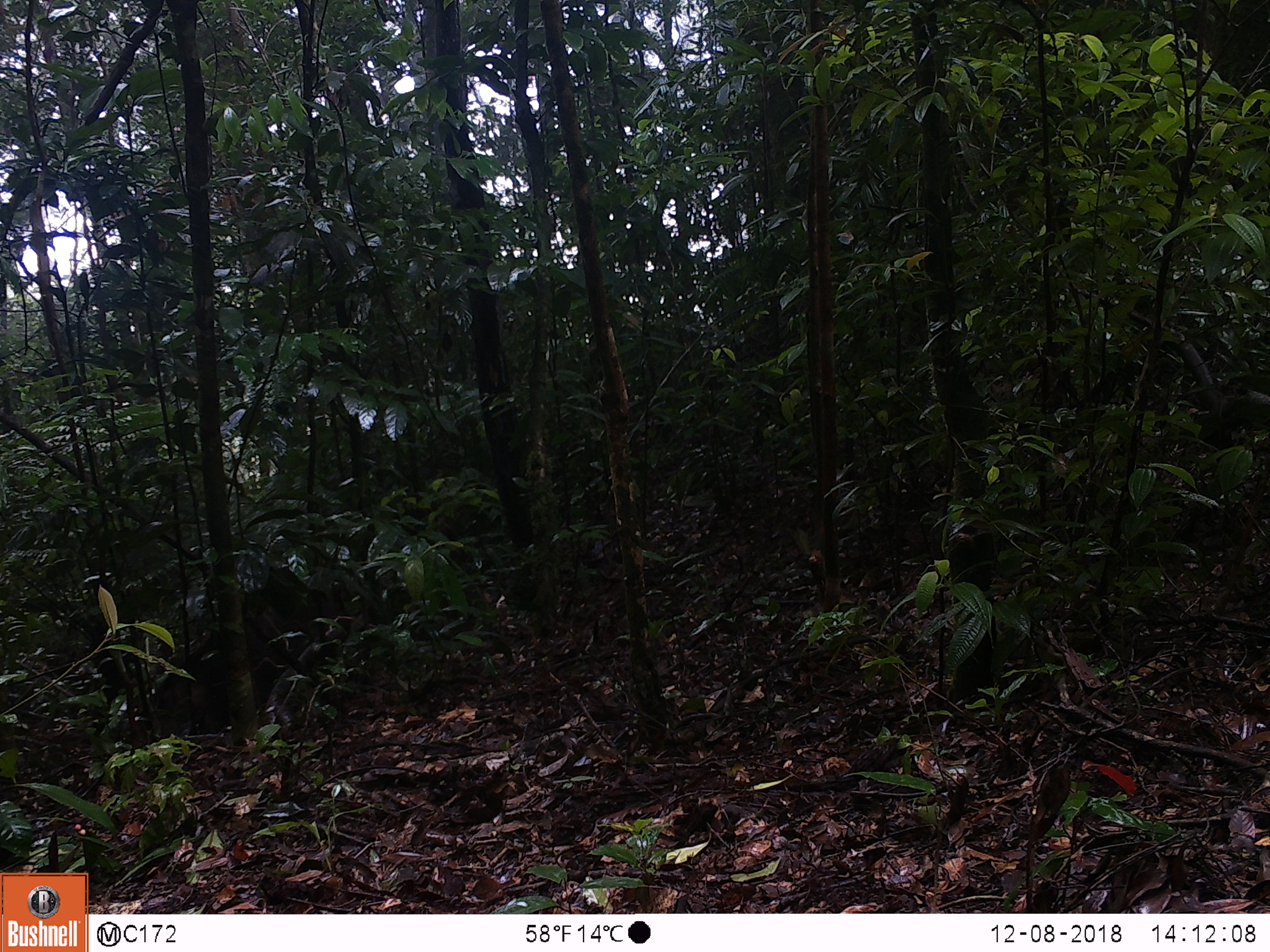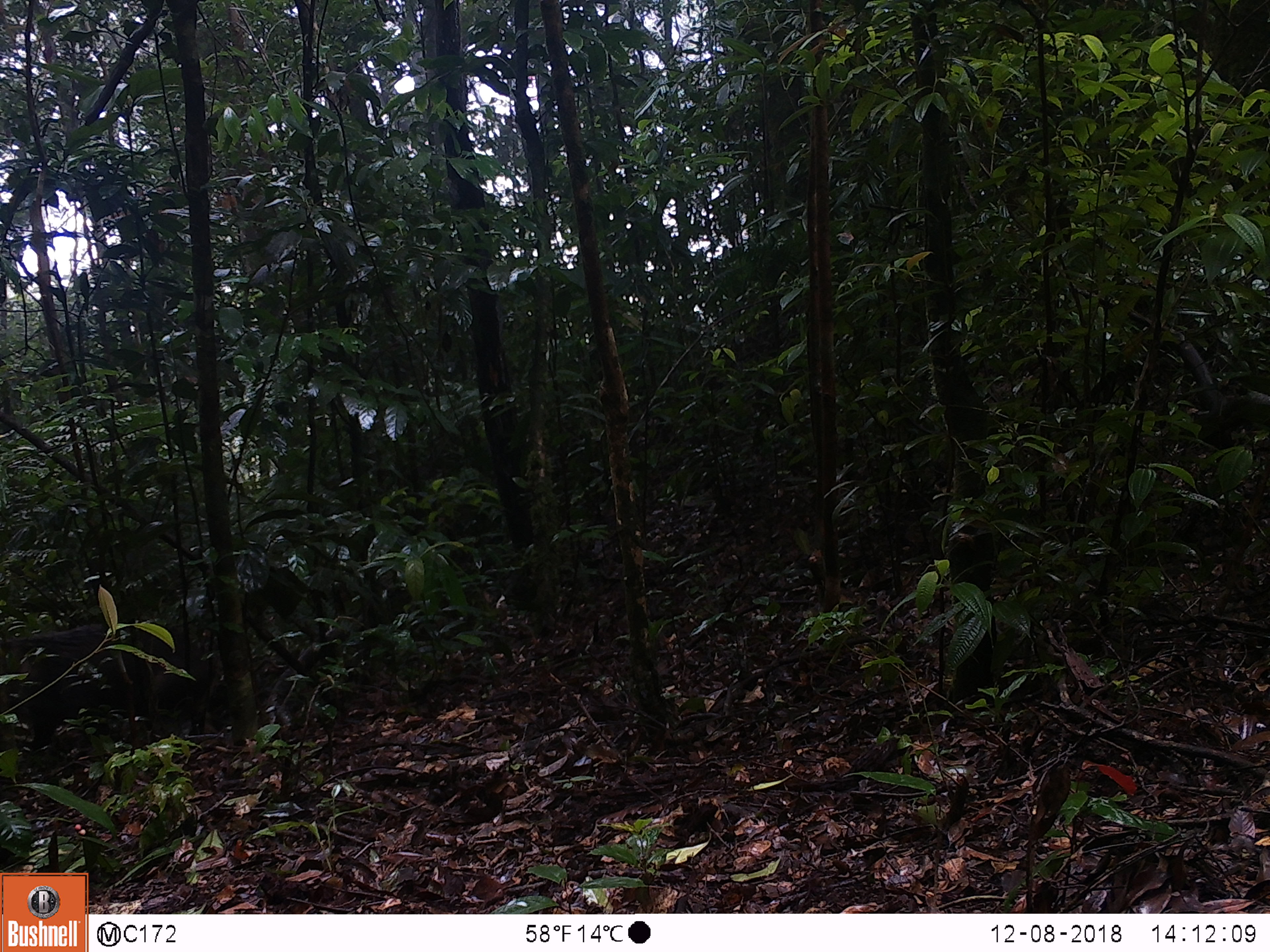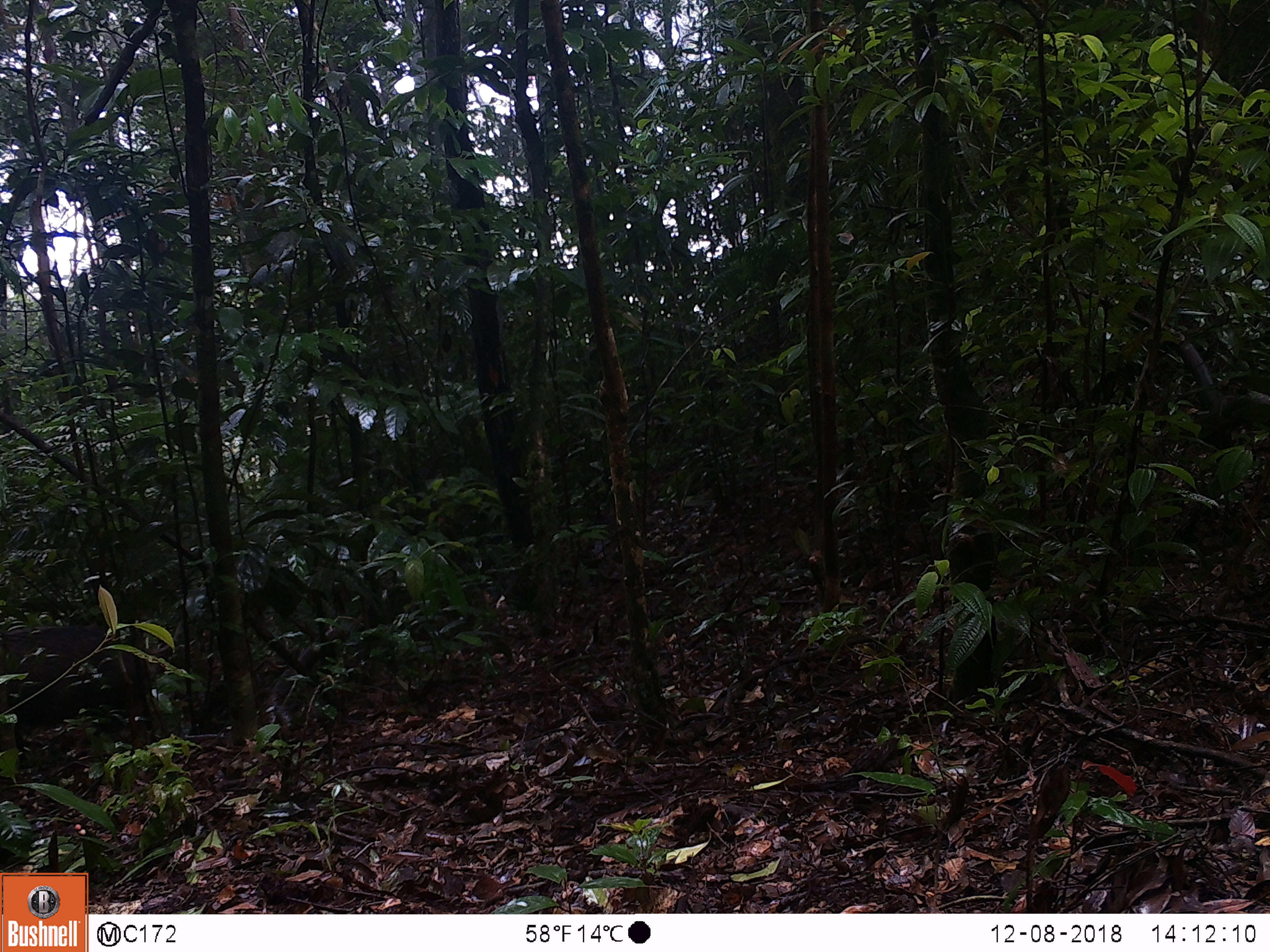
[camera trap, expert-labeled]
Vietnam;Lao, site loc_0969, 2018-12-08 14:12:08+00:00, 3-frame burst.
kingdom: Animalia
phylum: Chordata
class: Mammalia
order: Artiodactyla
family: Suidae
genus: Sus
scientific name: Sus scrofa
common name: eurasian wild pig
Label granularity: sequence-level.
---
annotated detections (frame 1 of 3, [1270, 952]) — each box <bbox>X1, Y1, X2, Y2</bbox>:
eurasian wild pig: <bbox>137, 568, 352, 746</bbox>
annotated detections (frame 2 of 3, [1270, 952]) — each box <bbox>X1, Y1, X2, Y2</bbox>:
eurasian wild pig: <bbox>0, 620, 210, 749</bbox>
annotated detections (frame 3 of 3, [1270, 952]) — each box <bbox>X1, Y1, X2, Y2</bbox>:
eurasian wild pig: <bbox>0, 616, 180, 771</bbox>